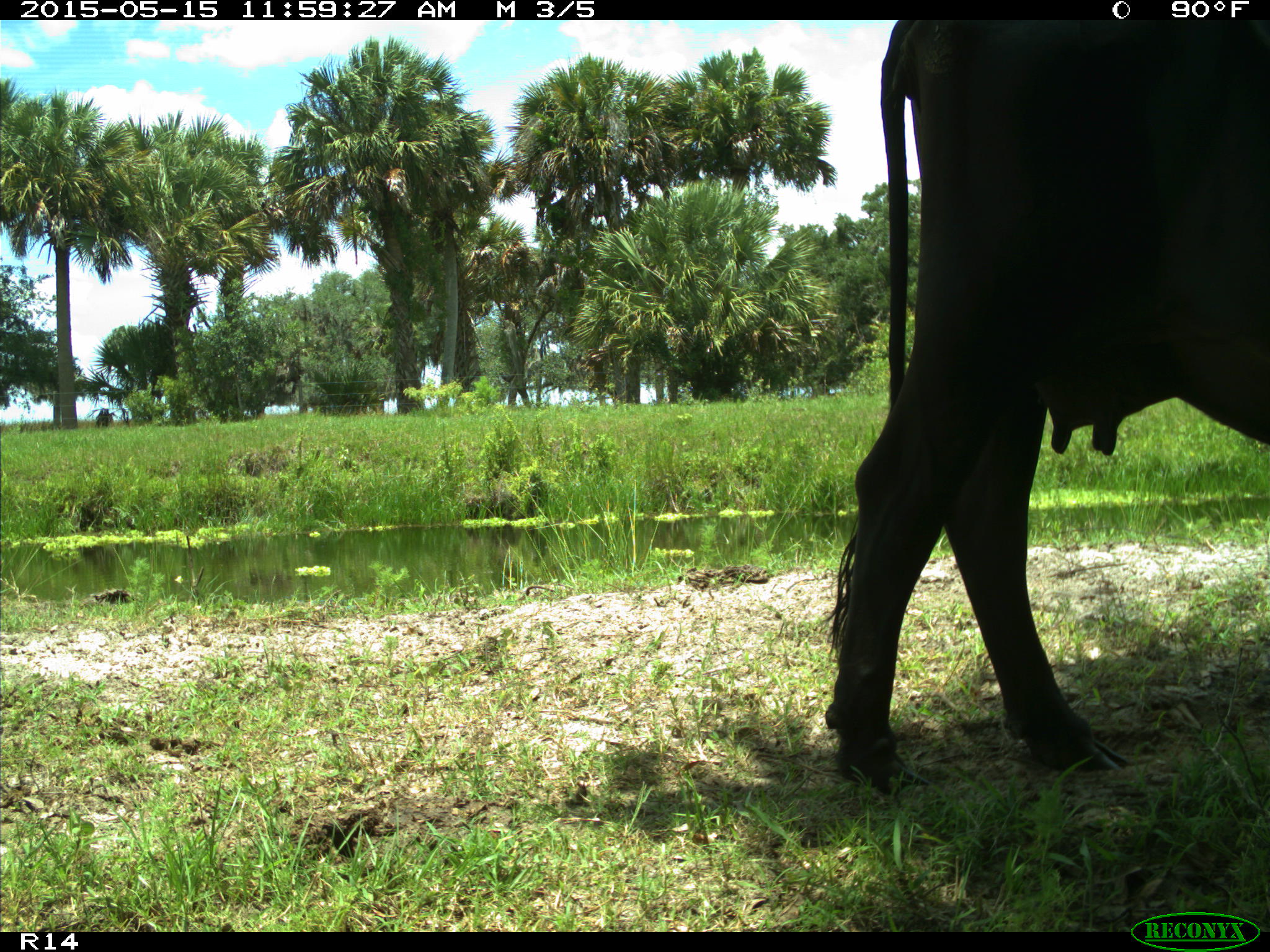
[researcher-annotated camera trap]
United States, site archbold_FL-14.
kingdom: Animalia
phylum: Chordata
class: Mammalia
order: Artiodactyla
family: Bovidae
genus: Bos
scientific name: Bos taurus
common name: domestic cow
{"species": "Bos taurus (domestic cow)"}